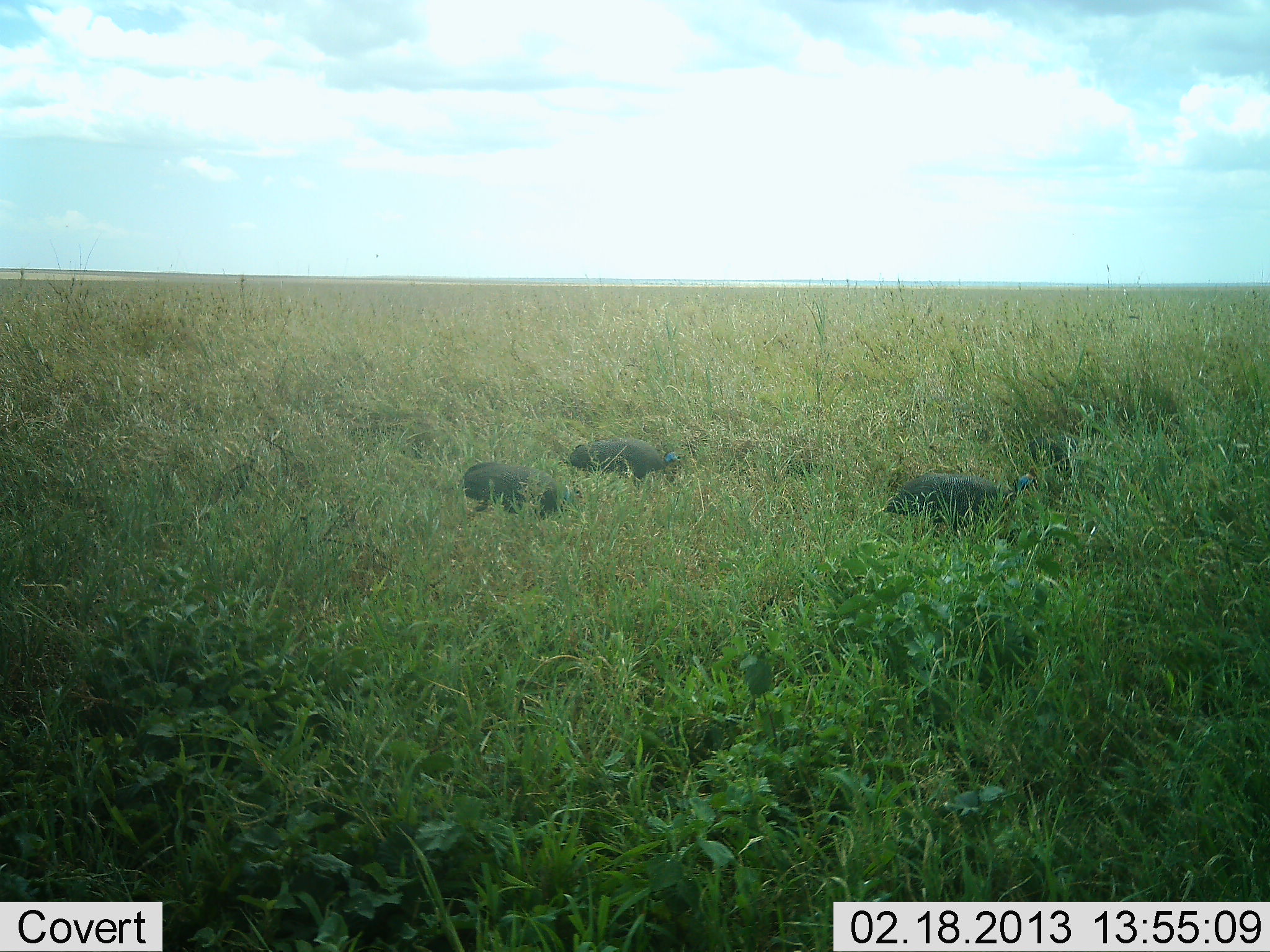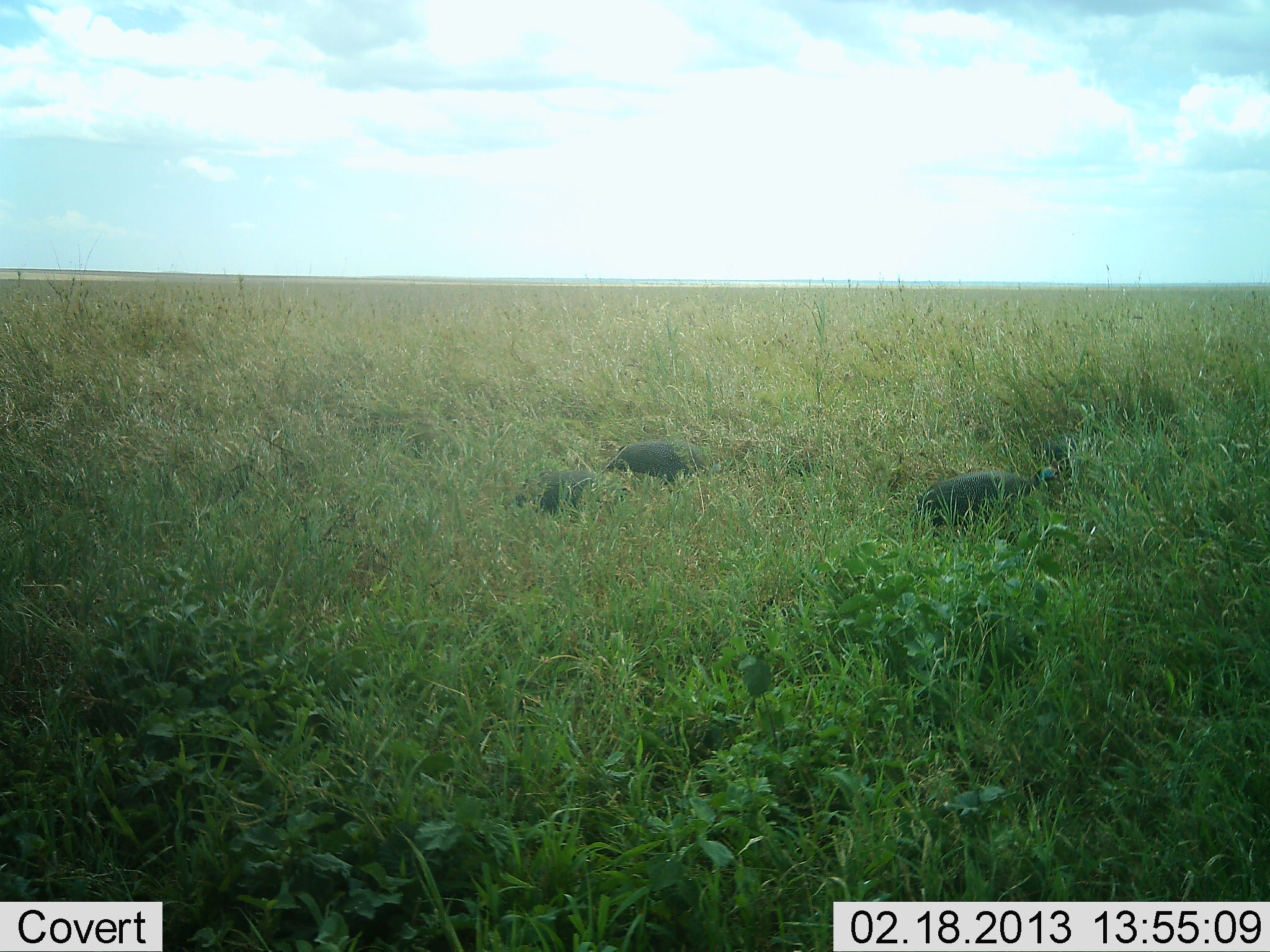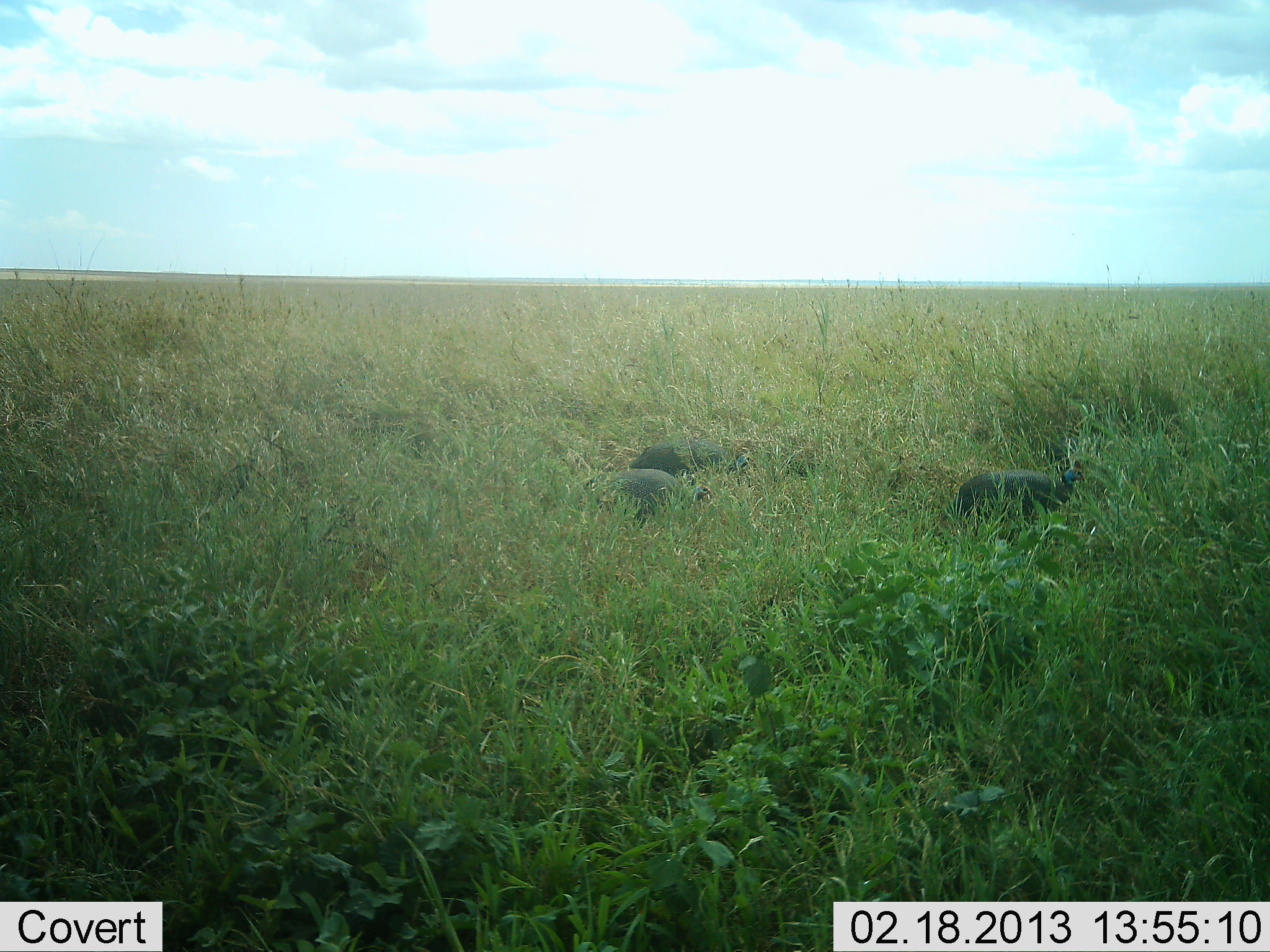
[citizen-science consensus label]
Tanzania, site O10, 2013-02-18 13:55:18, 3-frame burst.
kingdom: Animalia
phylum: Chordata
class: Aves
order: Galliformes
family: Numididae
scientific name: Numididae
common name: guinea fowl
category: guineafowl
Guineafowl (guinea fowl) (Numididae), count 3. Behavior (volunteer vote fractions): standing 0%, resting 0%, moving 91%, interacting 5%. Young present (vote fraction): 0%. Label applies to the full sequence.